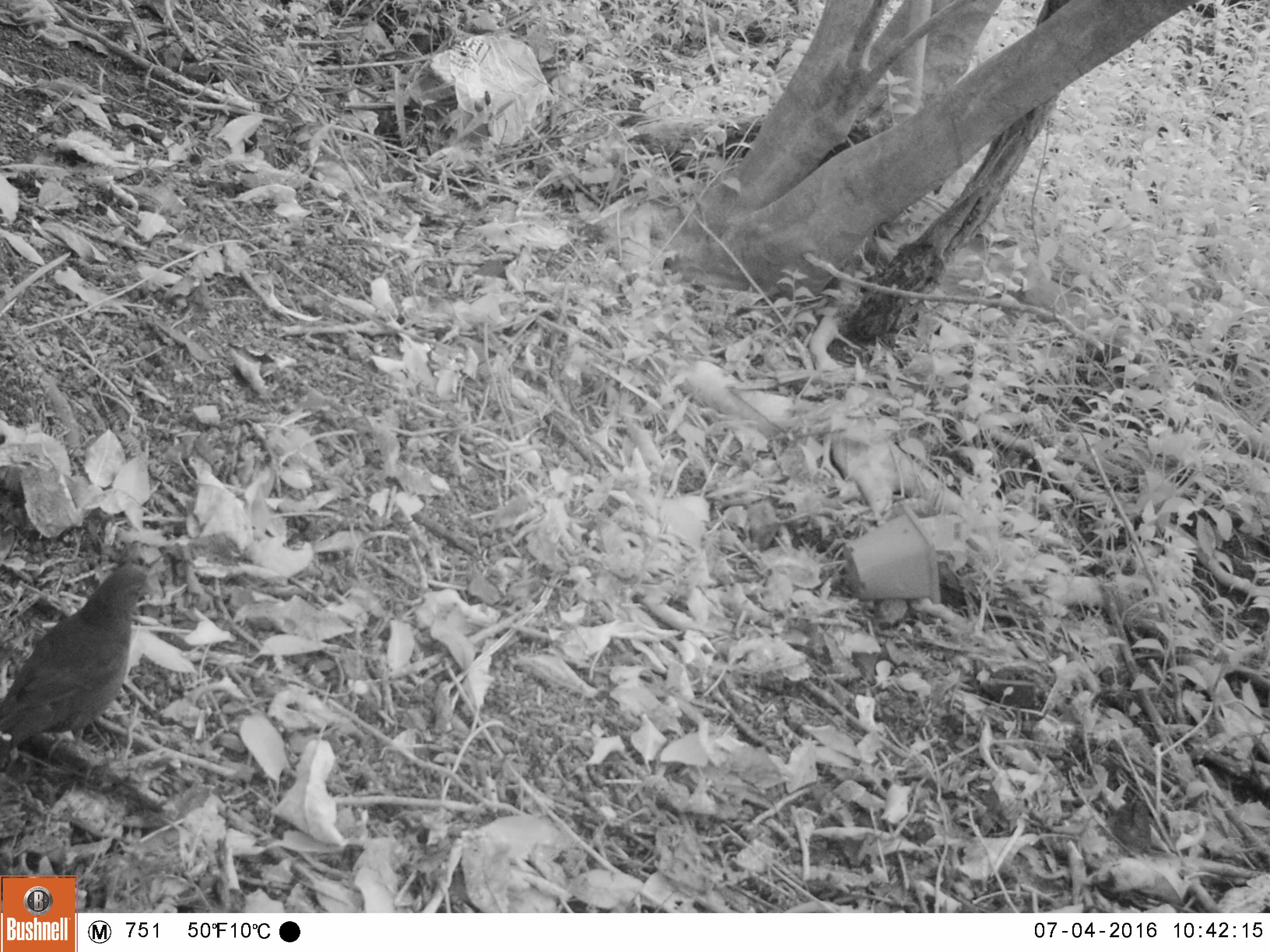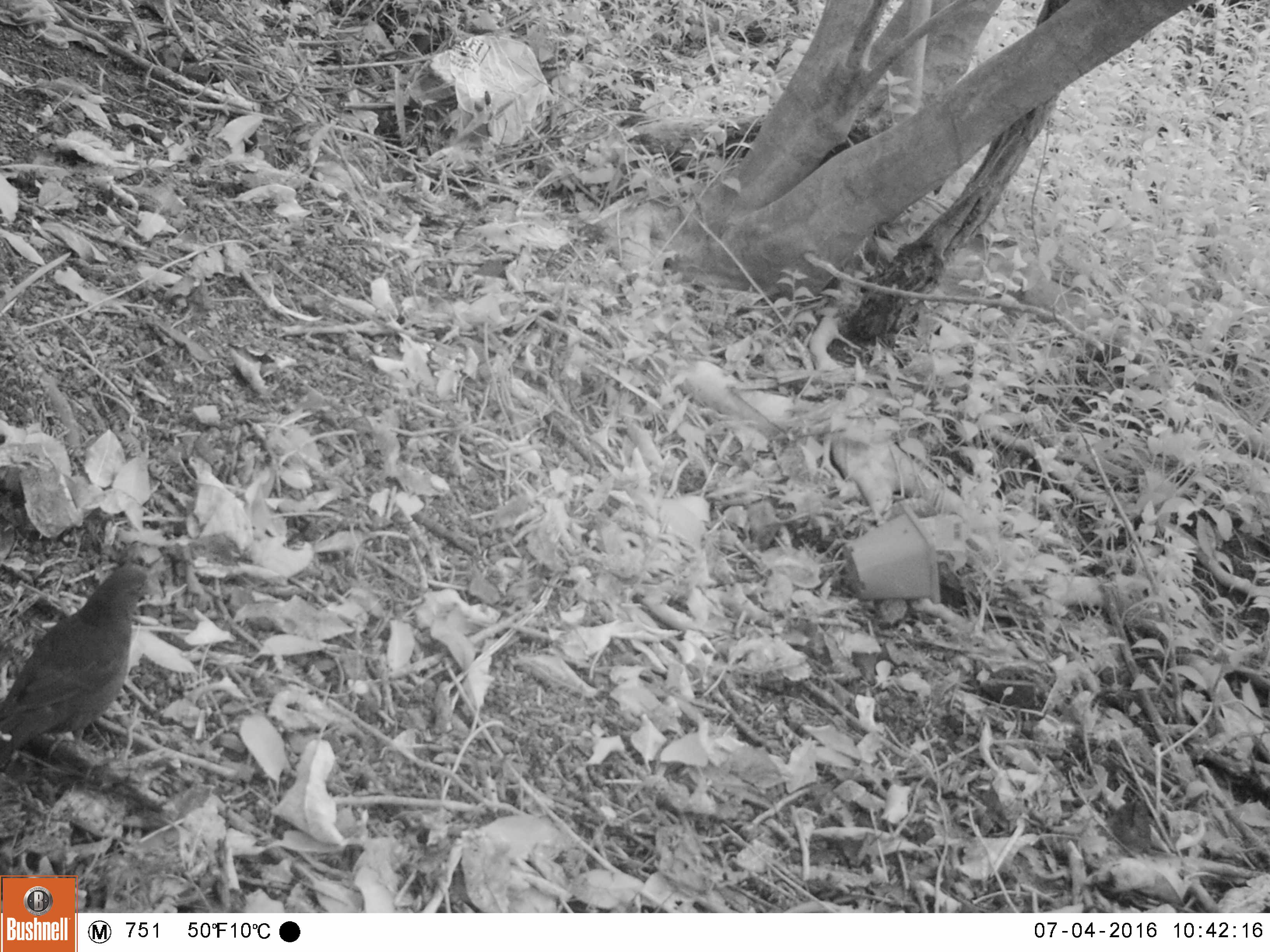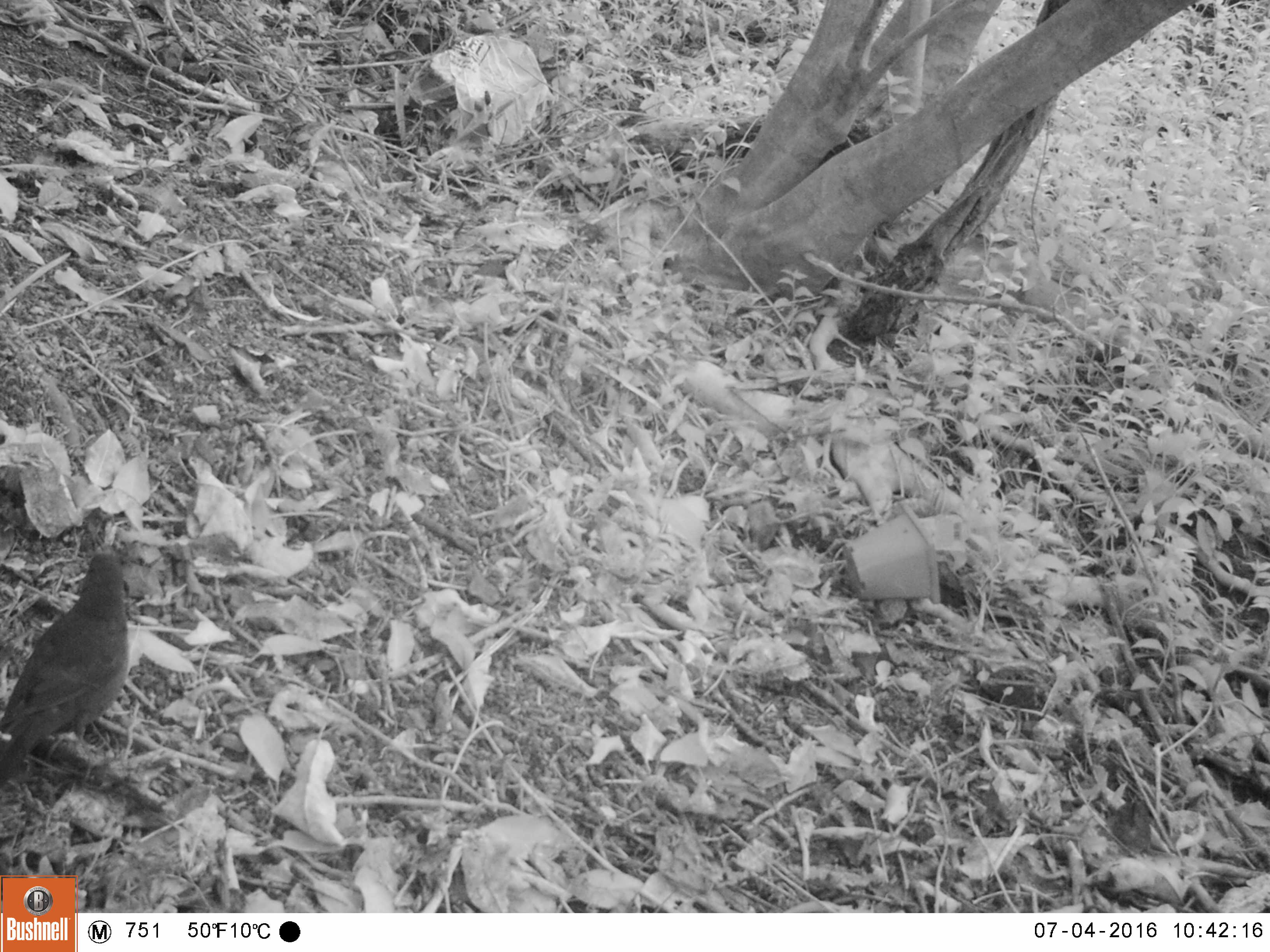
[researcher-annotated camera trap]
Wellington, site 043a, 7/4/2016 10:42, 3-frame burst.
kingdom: Animalia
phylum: Chordata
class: Aves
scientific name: Aves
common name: bird